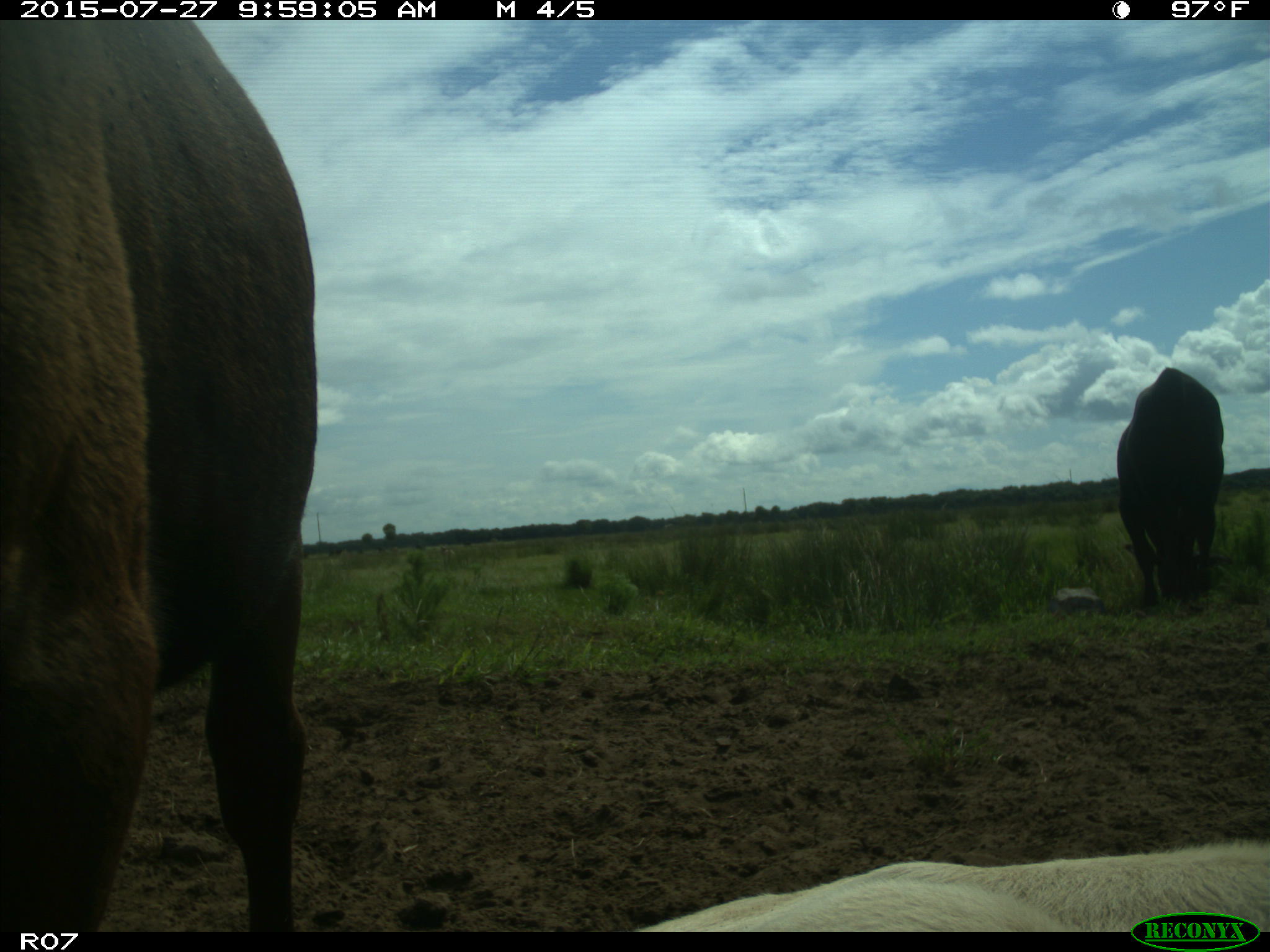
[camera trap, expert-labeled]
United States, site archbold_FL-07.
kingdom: Animalia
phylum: Chordata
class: Mammalia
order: Artiodactyla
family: Bovidae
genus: Bos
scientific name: Bos taurus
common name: domestic cow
Bos taurus (domestic cow).